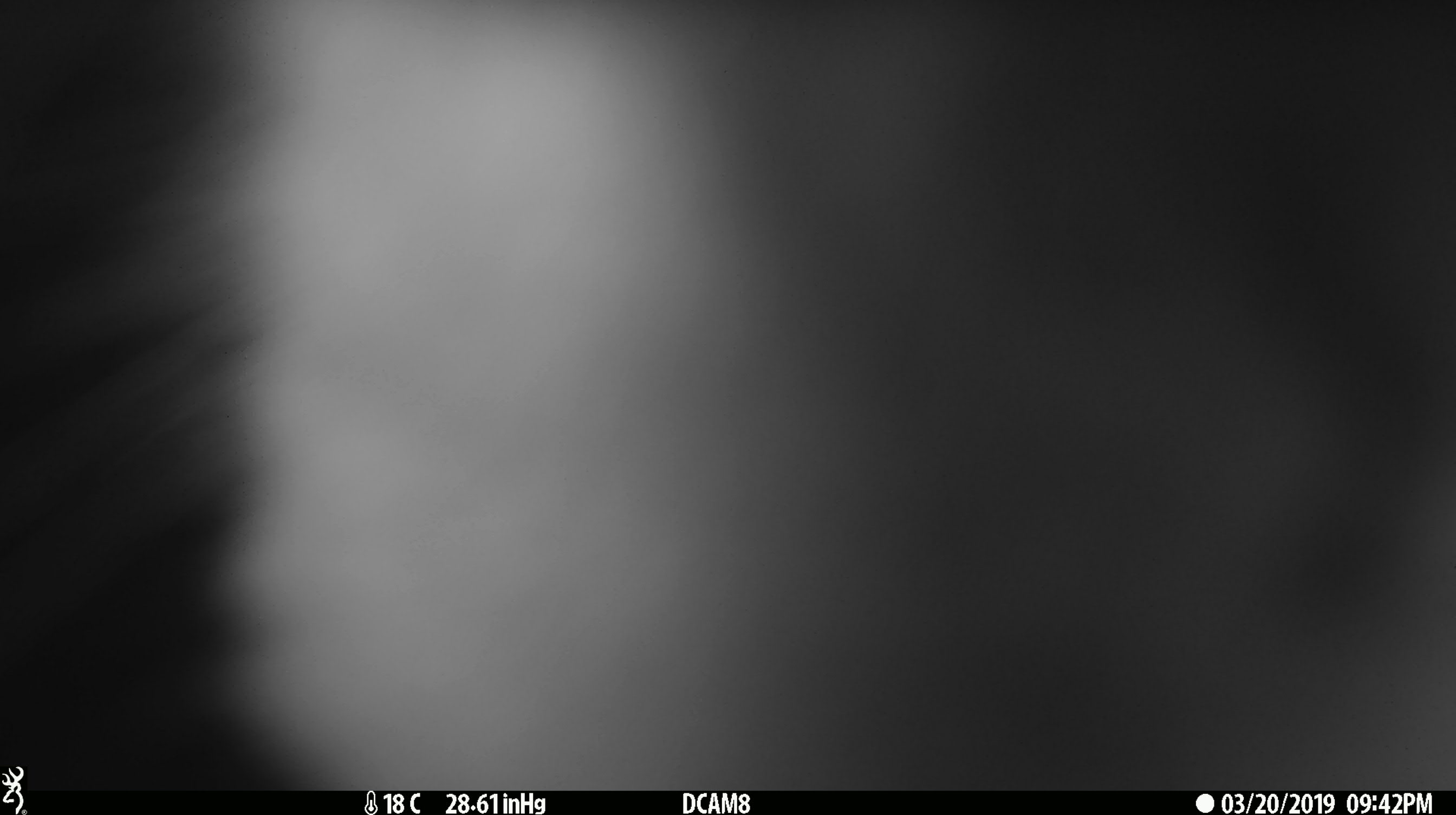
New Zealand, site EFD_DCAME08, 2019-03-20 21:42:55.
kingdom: Animalia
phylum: Chordata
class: Mammalia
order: Diprotodontia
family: Phalangeridae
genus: Trichosurus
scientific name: Trichosurus vulpecula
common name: common brushtail possum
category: possum